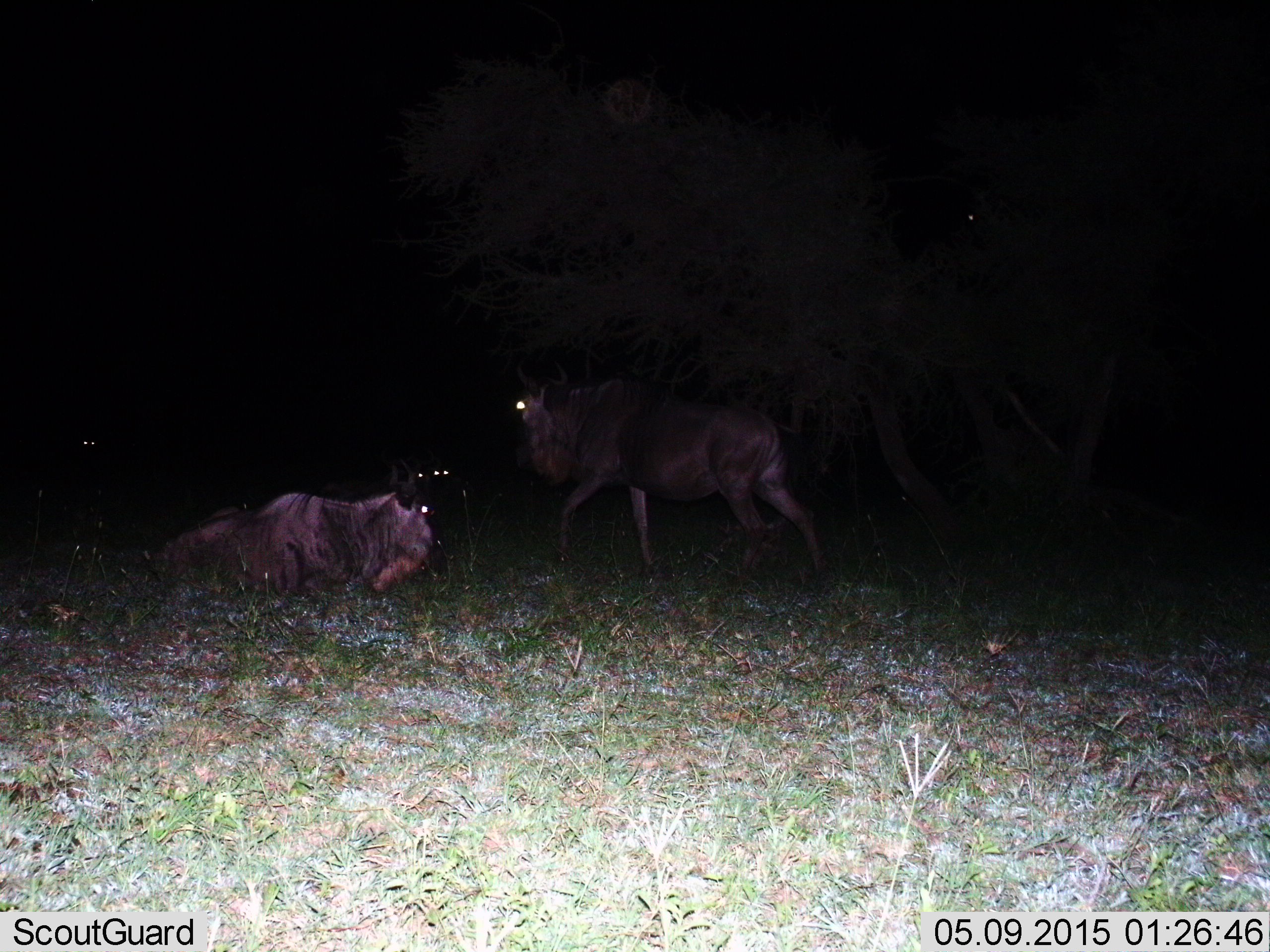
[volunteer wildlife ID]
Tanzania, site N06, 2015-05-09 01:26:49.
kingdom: Animalia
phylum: Chordata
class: Mammalia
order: Artiodactyla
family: Bovidae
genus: Connochaetes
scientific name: Connochaetes taurinus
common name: blue wildebeest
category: wildebeest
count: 2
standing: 30%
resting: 100%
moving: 50%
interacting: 0%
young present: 0%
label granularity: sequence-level